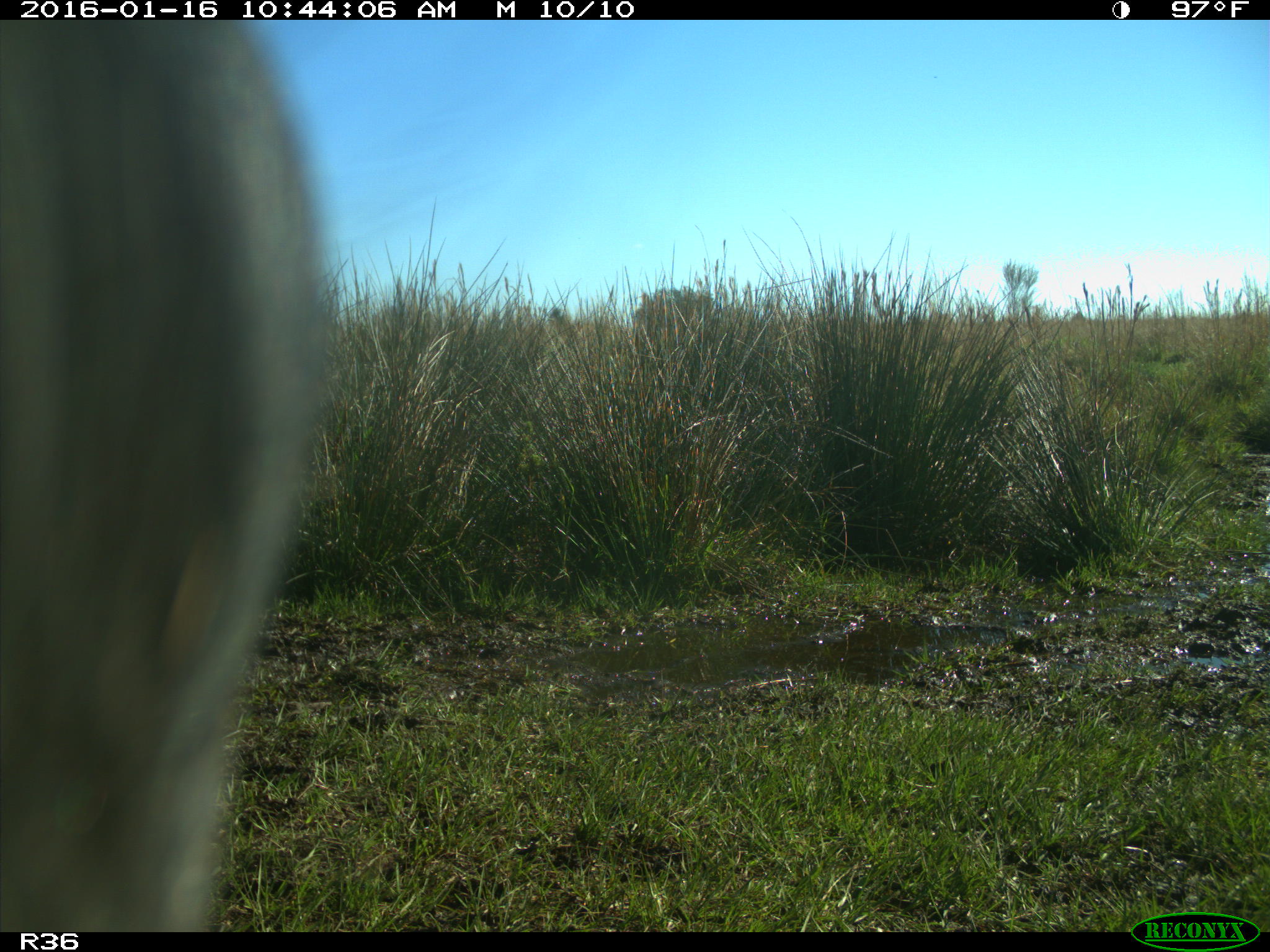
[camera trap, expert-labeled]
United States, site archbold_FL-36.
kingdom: Animalia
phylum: Chordata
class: Mammalia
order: Artiodactyla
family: Bovidae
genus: Bos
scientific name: Bos taurus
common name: domestic cow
Bos taurus (domestic cow).